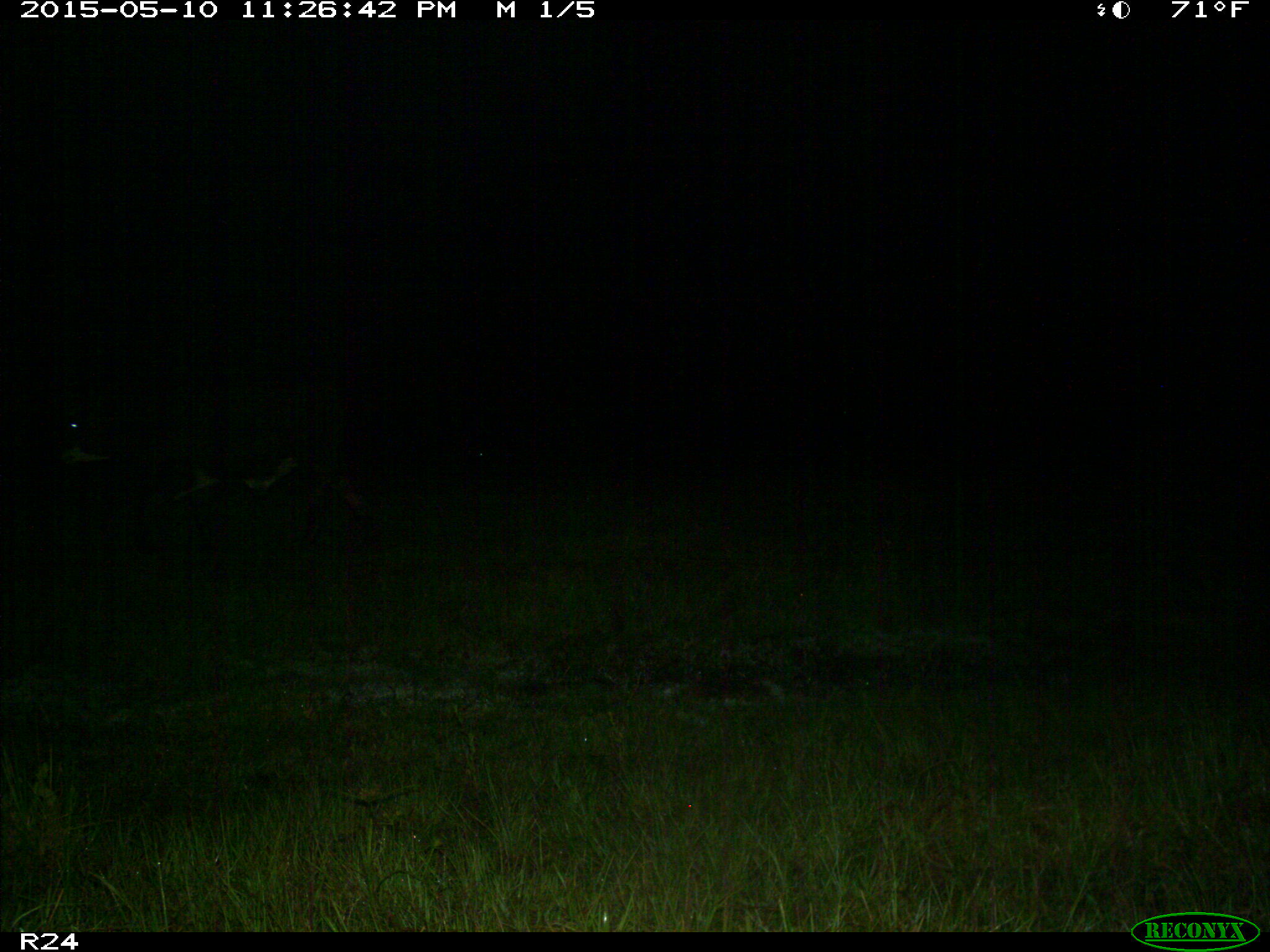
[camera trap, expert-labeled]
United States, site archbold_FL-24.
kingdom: Animalia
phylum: Chordata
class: Mammalia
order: Artiodactyla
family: Bovidae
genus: Bos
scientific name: Bos taurus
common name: domestic cow